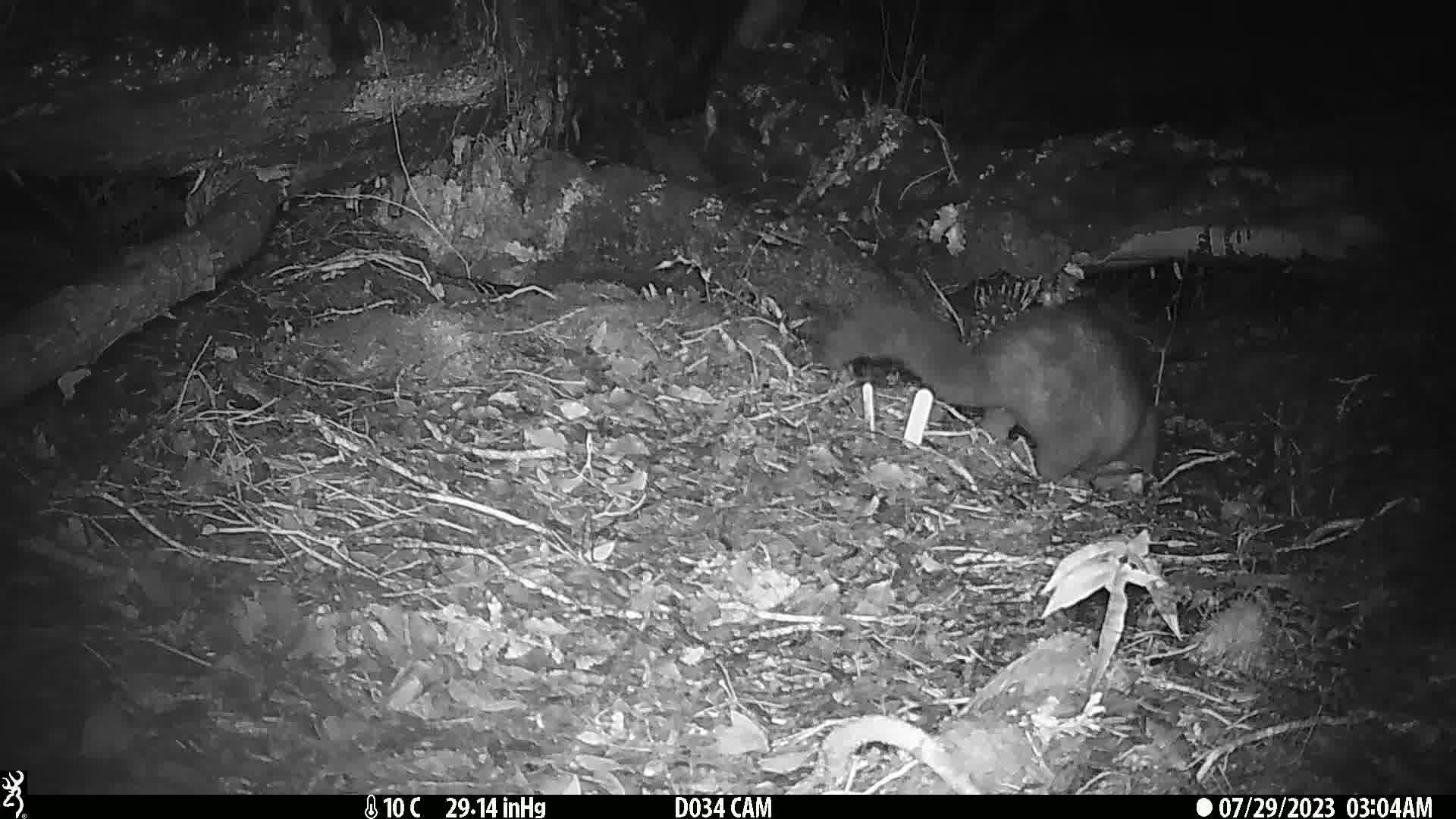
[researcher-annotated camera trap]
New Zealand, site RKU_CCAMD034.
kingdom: Animalia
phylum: Chordata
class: Mammalia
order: Diprotodontia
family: Phalangeridae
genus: Trichosurus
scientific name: Trichosurus vulpecula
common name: common brushtail possum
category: possum